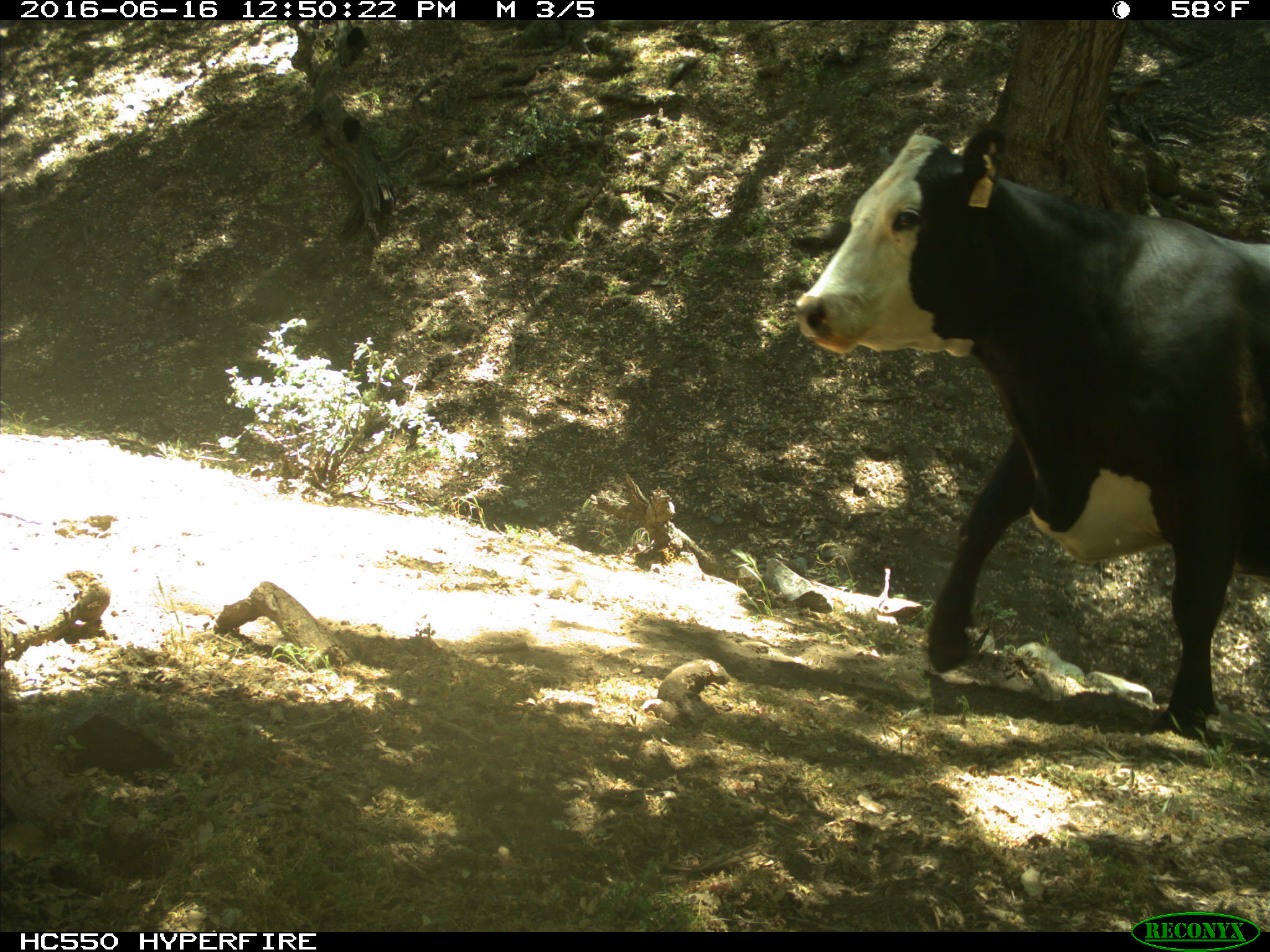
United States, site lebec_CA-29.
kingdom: Animalia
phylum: Chordata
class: Mammalia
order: Artiodactyla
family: Bovidae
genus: Bos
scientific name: Bos taurus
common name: domestic cow